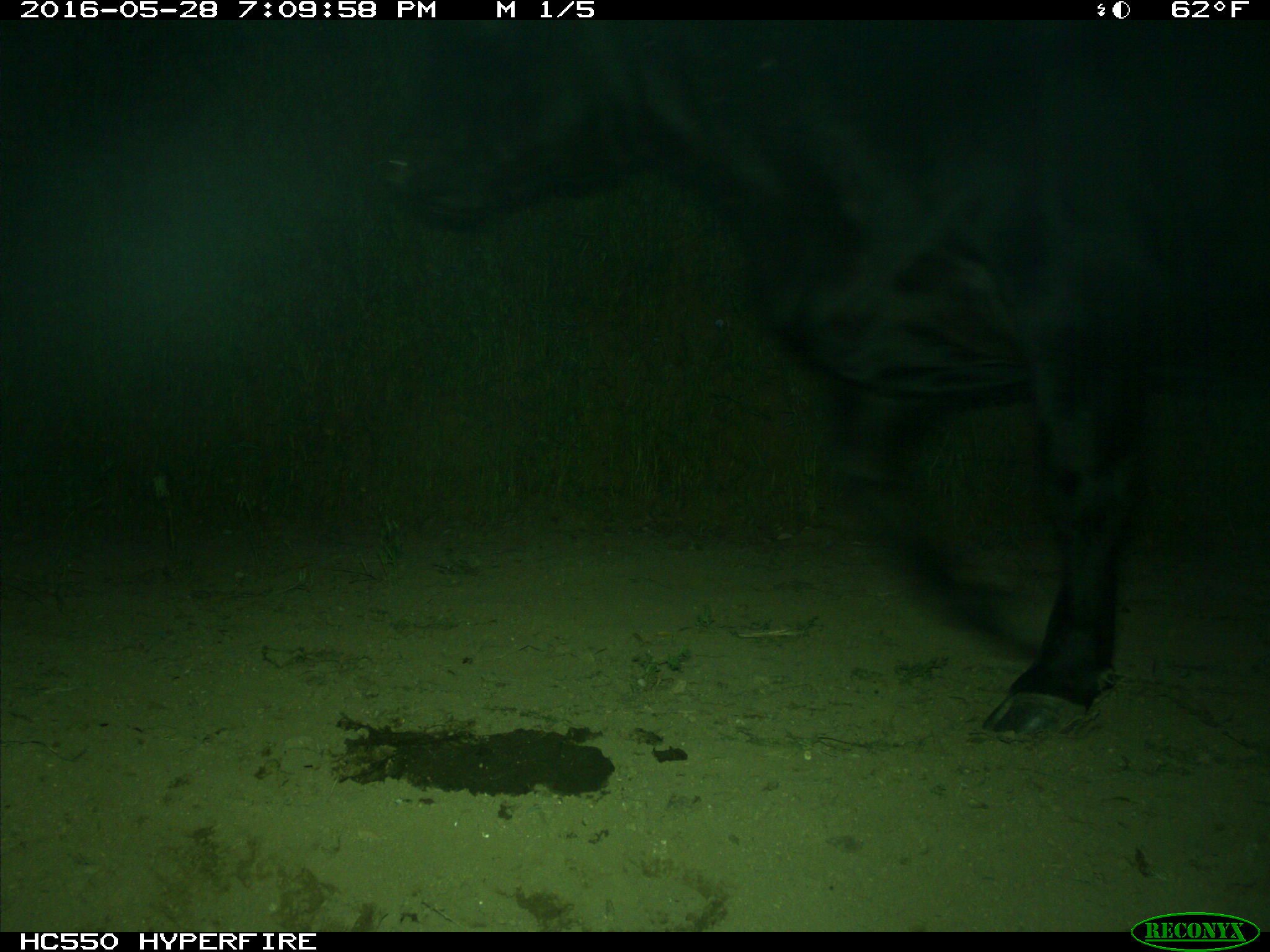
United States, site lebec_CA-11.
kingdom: Animalia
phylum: Chordata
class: Mammalia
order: Artiodactyla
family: Bovidae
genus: Bos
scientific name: Bos taurus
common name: domestic cow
Bos taurus (domestic cow).